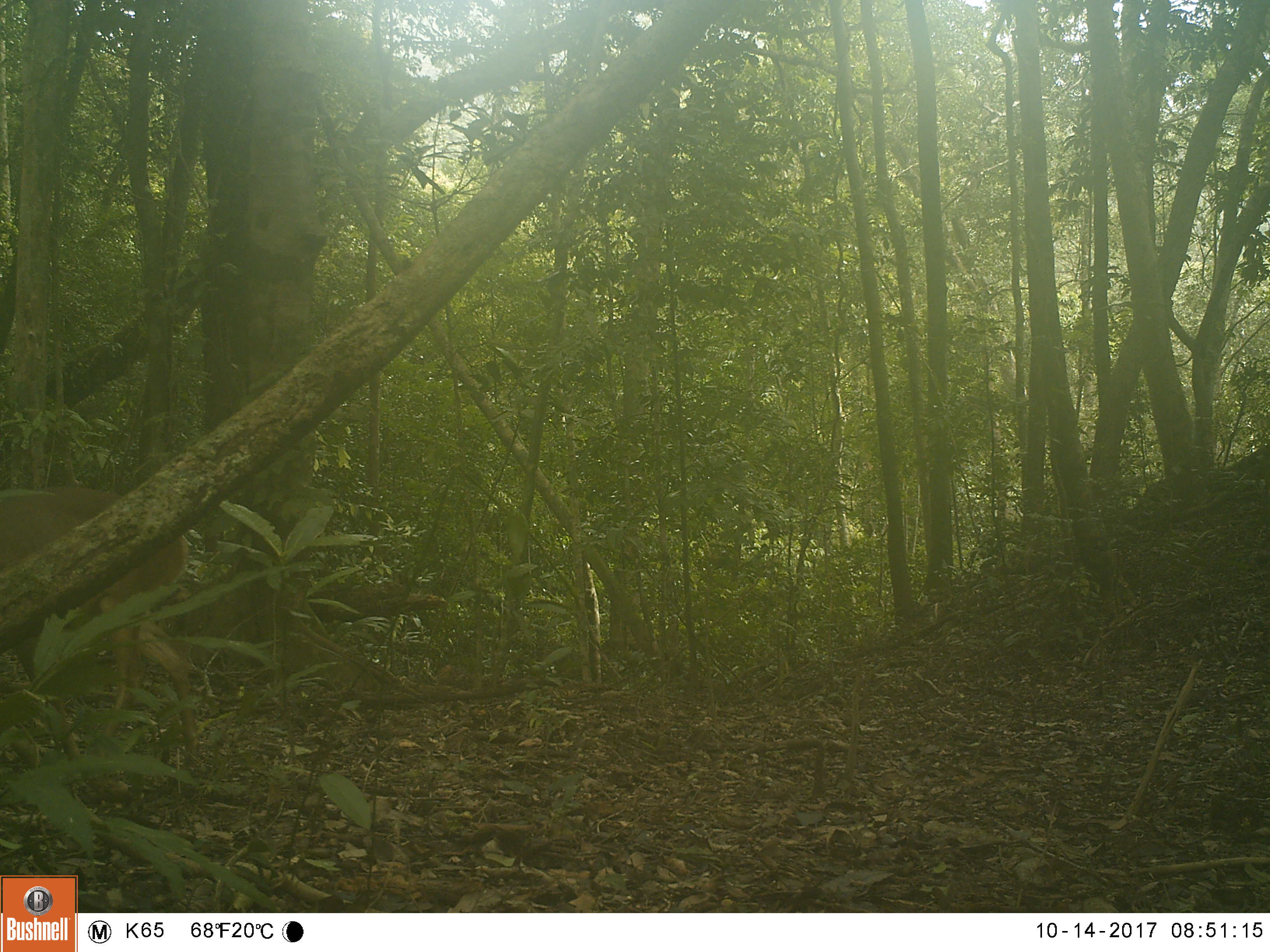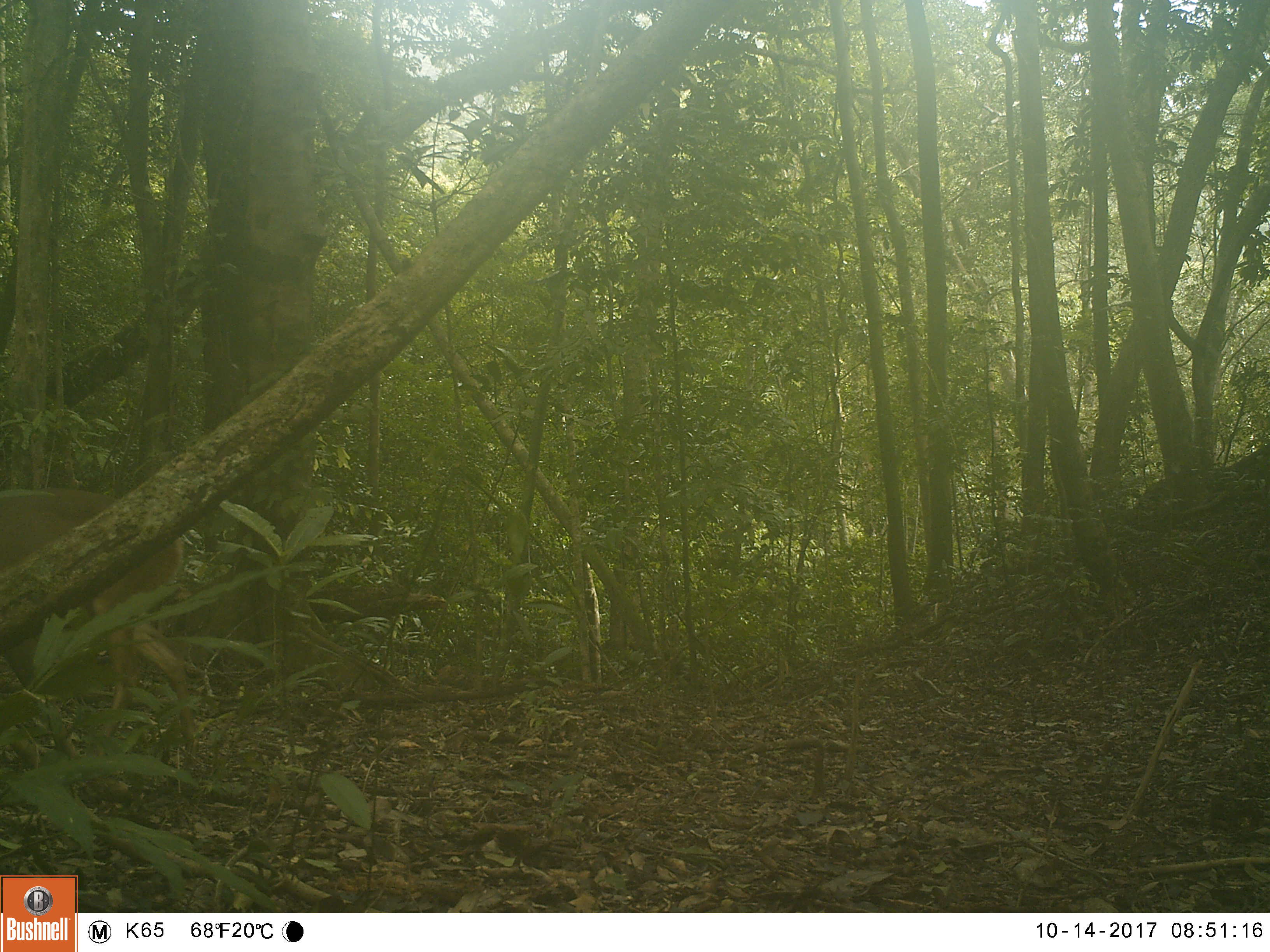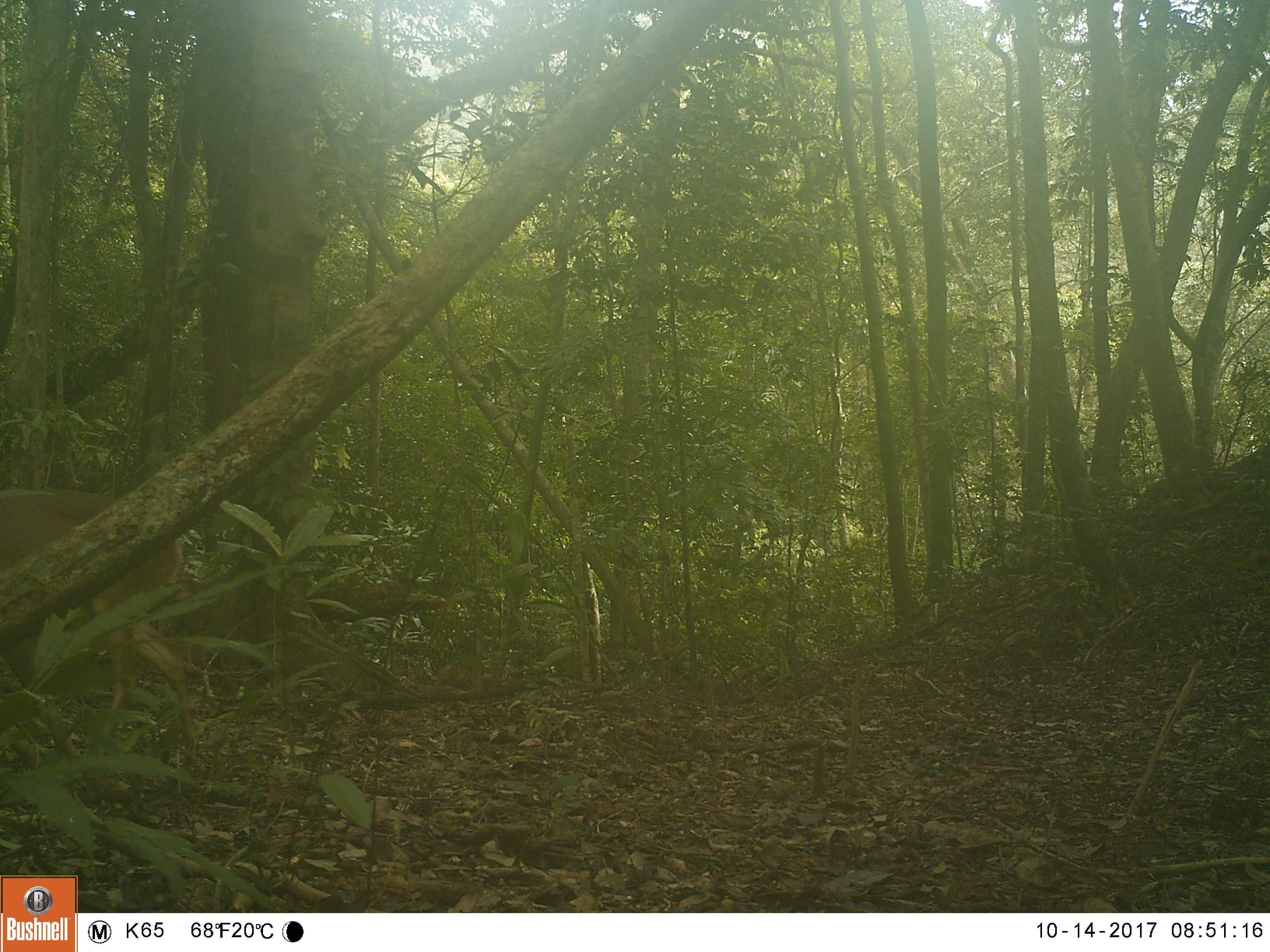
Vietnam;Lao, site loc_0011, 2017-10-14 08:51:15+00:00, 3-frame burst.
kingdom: Animalia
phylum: Chordata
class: Mammalia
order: Artiodactyla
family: Cervidae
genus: Muntiacus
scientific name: Muntiacus vuquangensis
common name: large-antlered muntjac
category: large antlered muntjac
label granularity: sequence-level